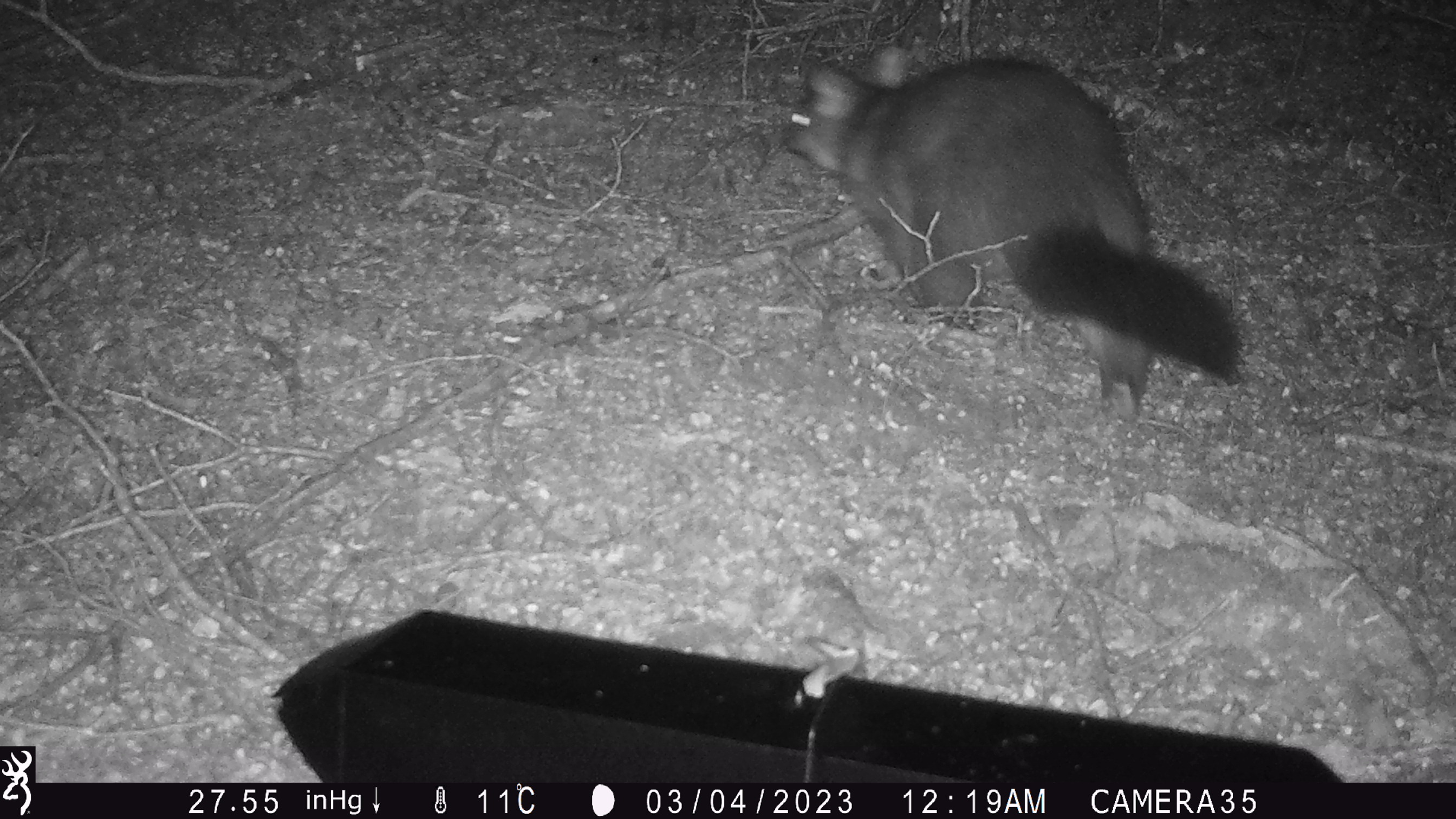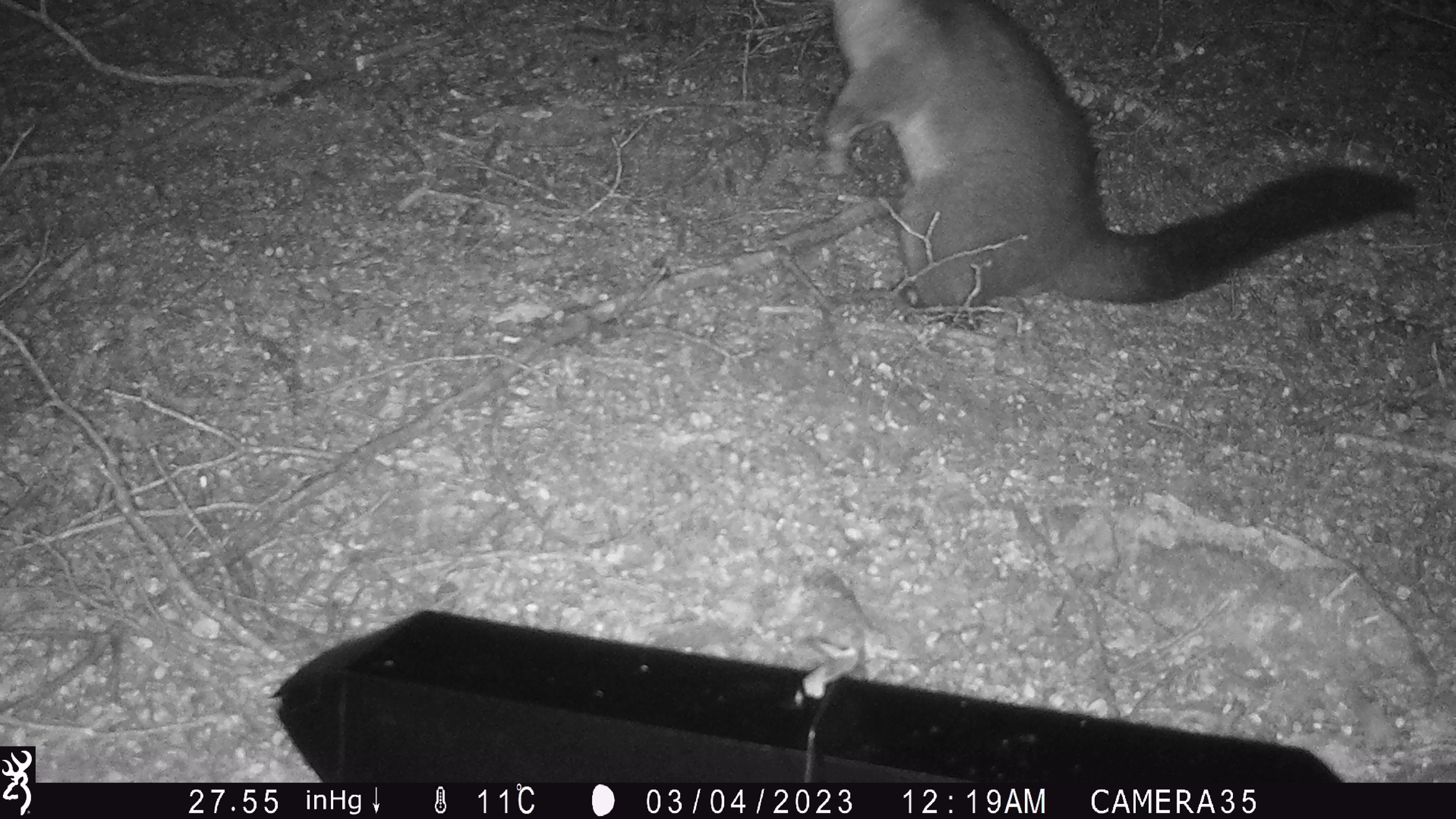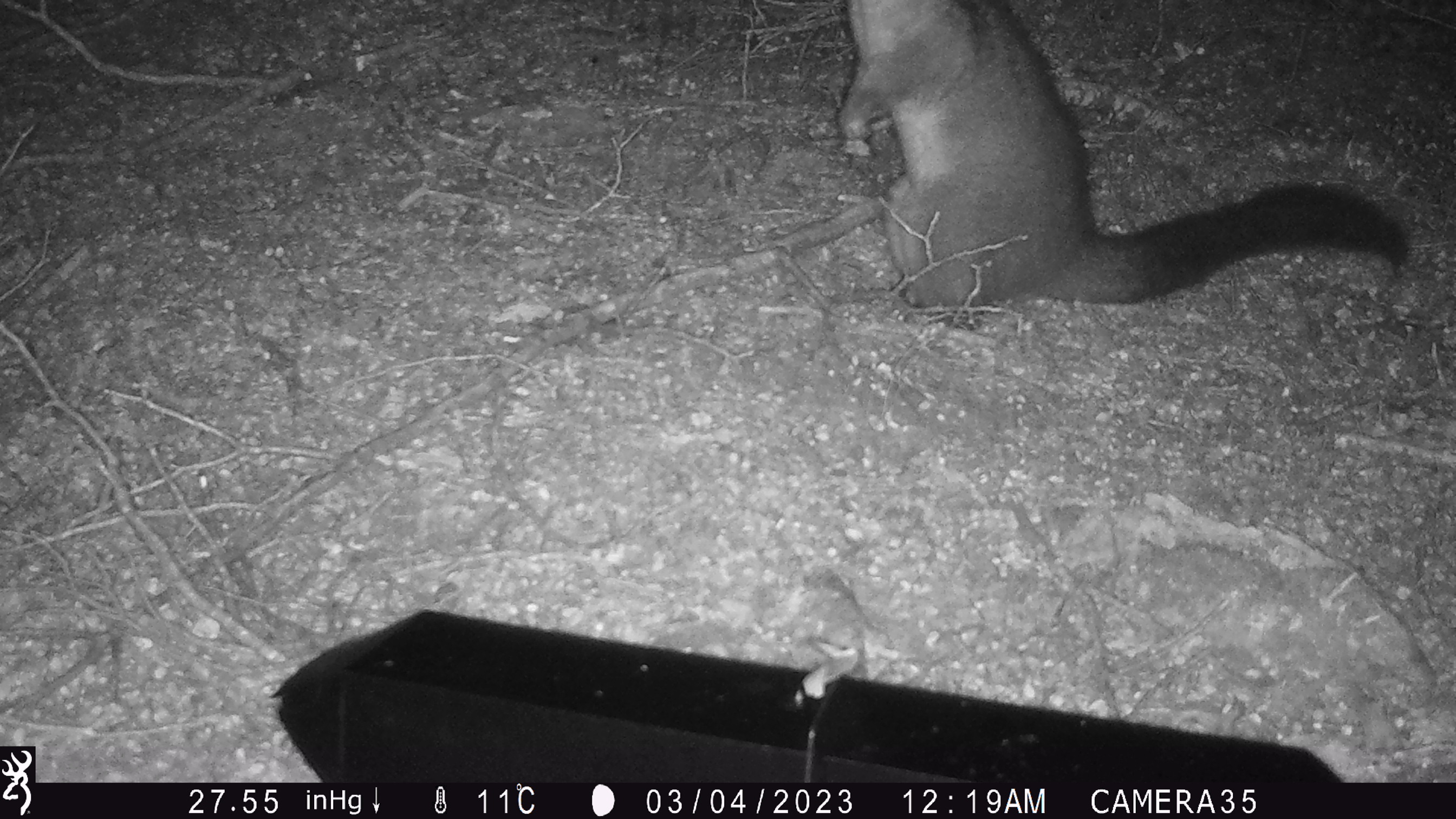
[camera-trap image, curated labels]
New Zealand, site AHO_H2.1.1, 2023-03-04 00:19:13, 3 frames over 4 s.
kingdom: Animalia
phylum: Chordata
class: Mammalia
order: Carnivora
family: Mustelidae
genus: Mustela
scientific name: Mustela erminea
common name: stoat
Stoat (Mustela erminea).